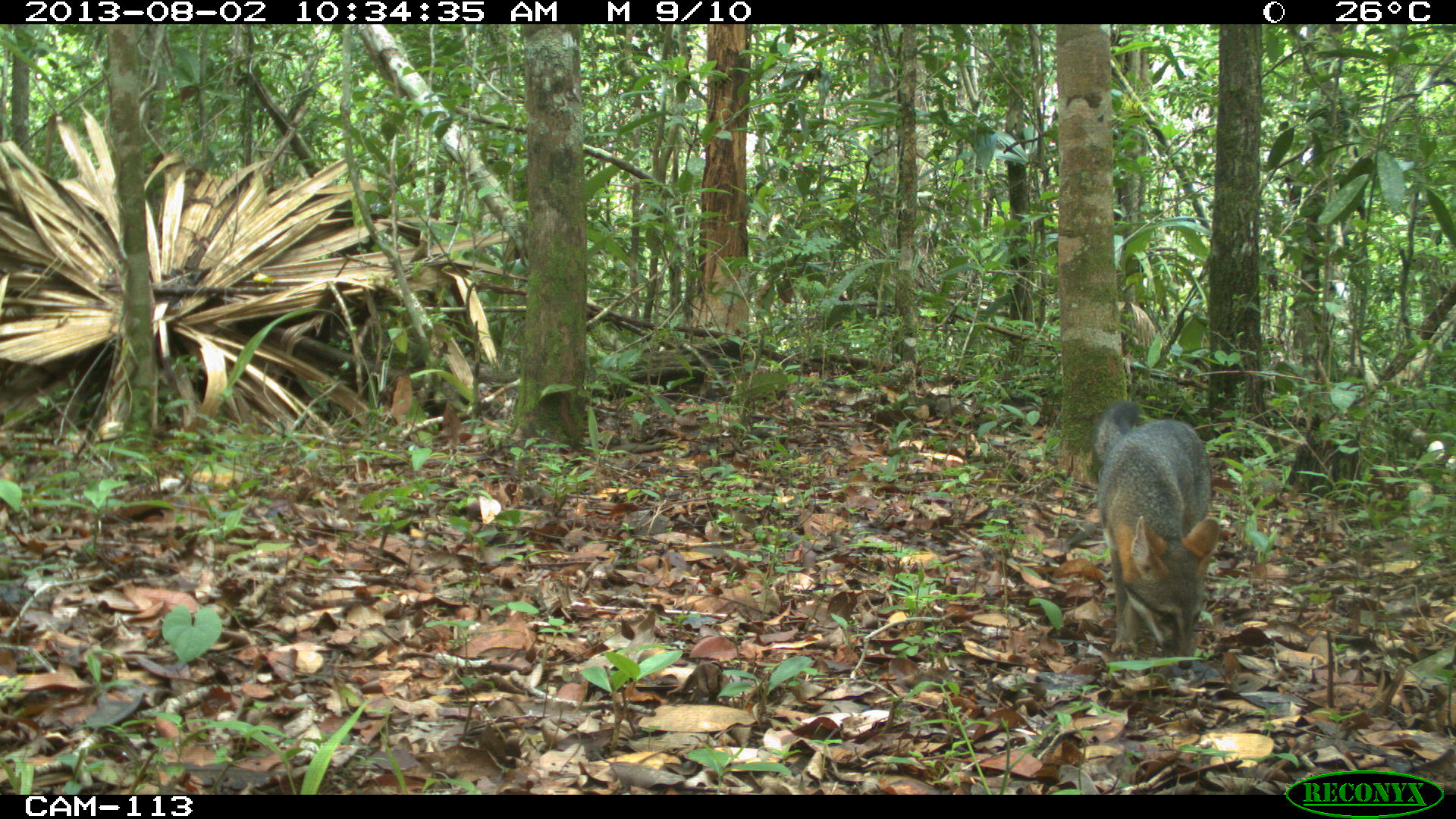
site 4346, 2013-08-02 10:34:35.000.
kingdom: Animalia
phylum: Chordata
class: Mammalia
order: Carnivora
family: Canidae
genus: Urocyon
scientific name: Urocyon cinereoargenteus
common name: gray fox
Urocyon cinereoargenteus (gray fox), count 1.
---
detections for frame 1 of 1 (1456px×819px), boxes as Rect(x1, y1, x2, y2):
urocyon cinereoargenteus: Rect(1093, 399, 1220, 669)